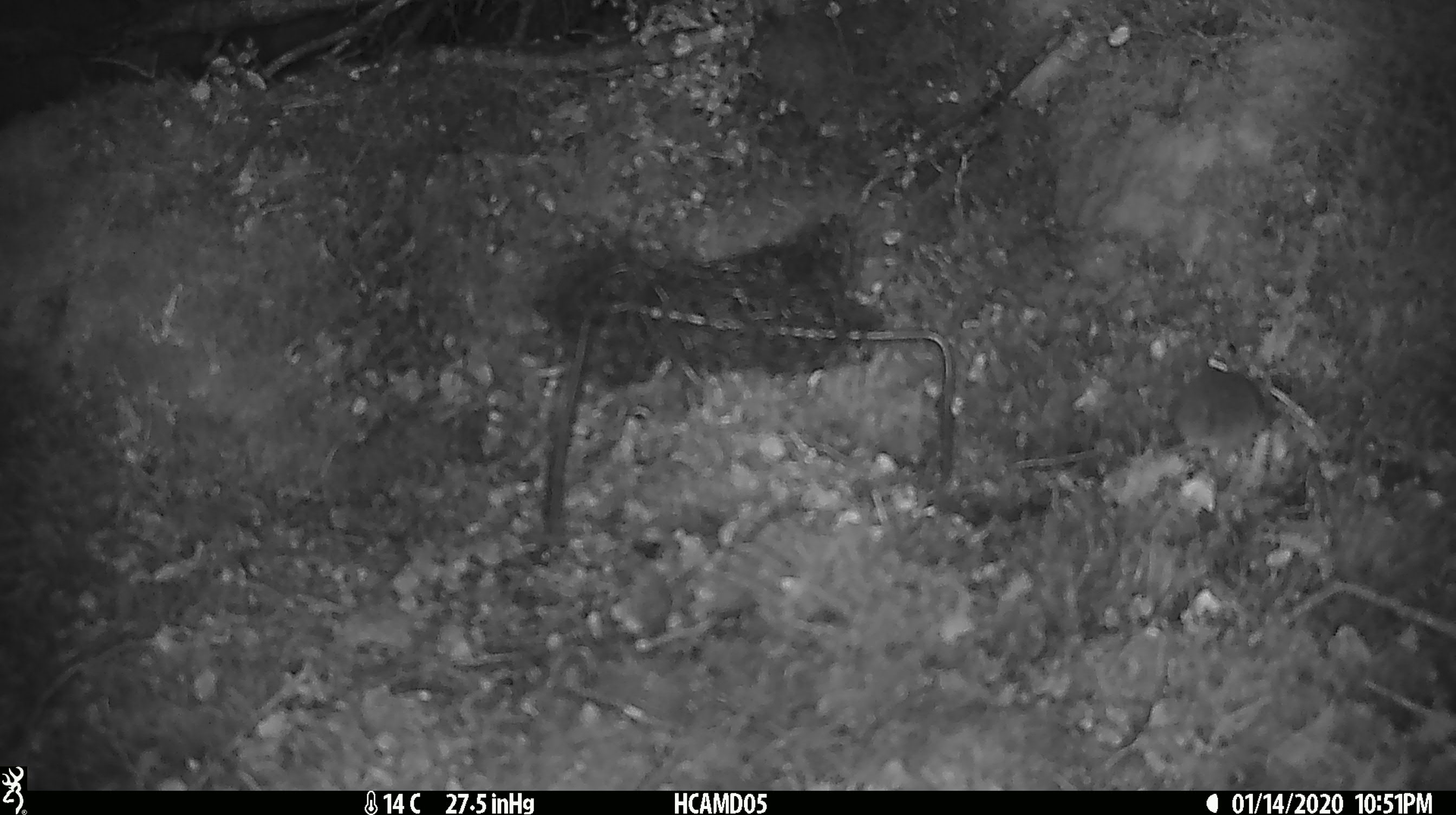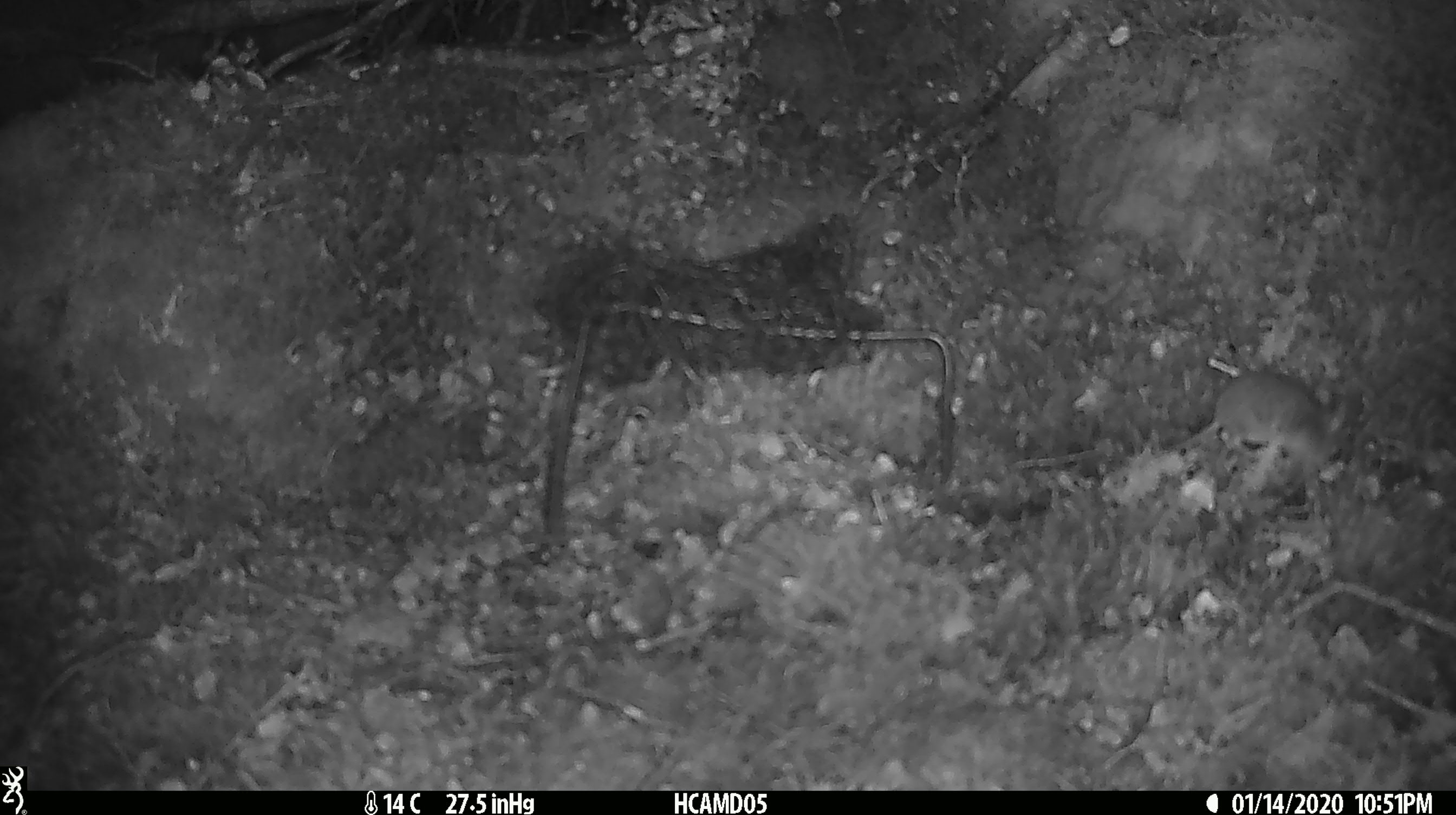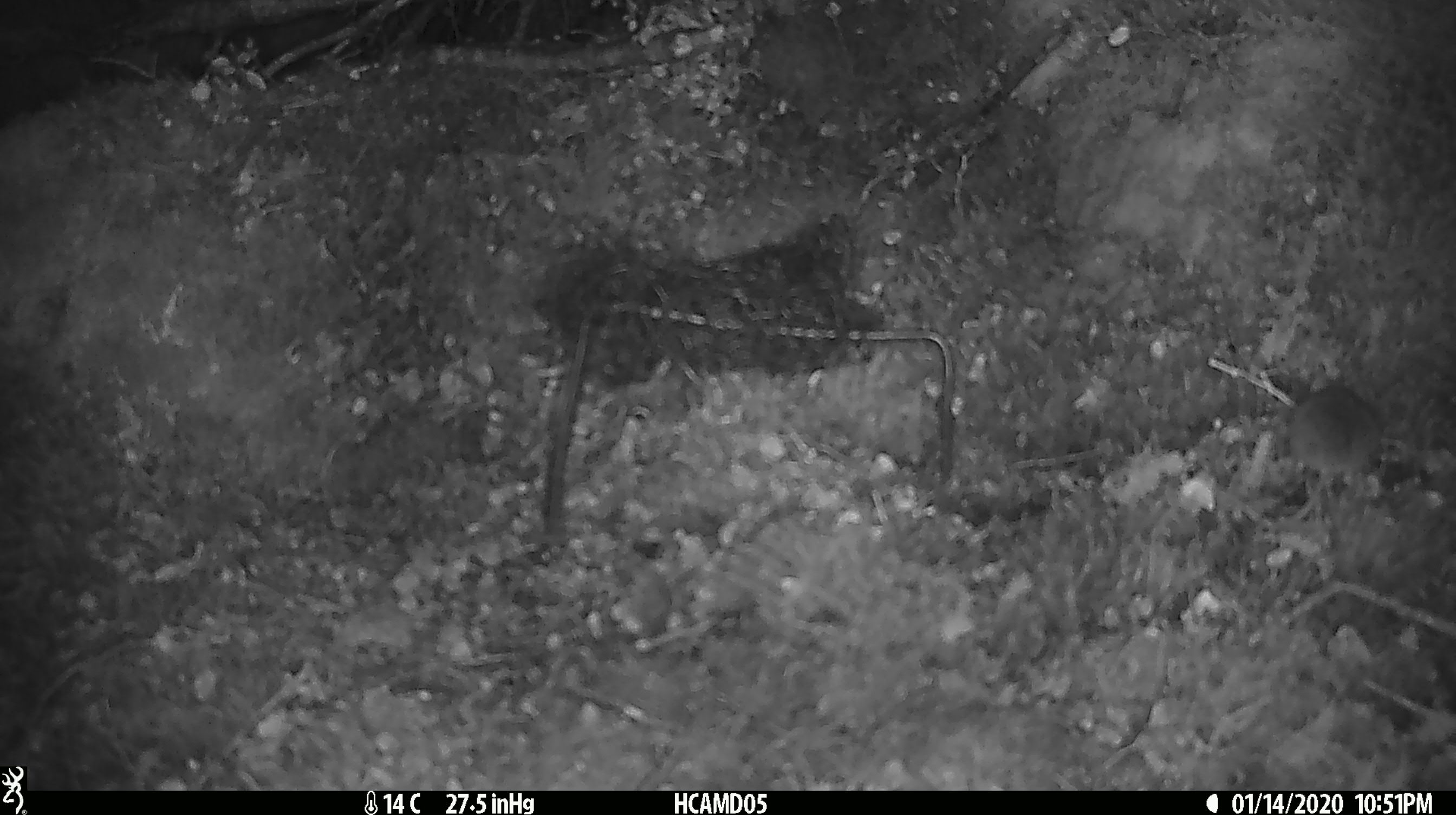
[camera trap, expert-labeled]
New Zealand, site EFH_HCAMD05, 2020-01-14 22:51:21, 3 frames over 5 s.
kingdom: Animalia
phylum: Chordata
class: Mammalia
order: Rodentia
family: Muridae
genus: Mus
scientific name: Mus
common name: mouse